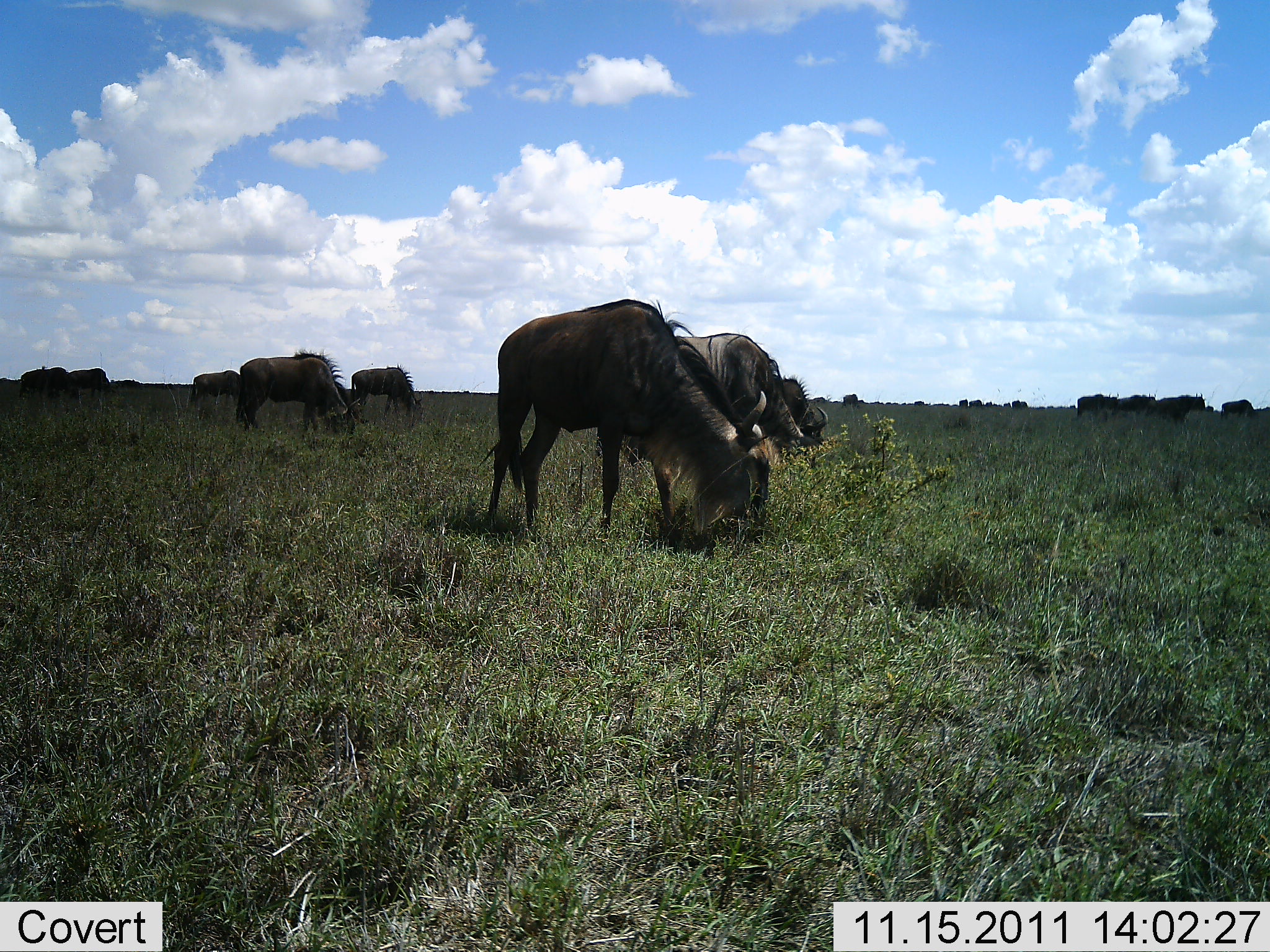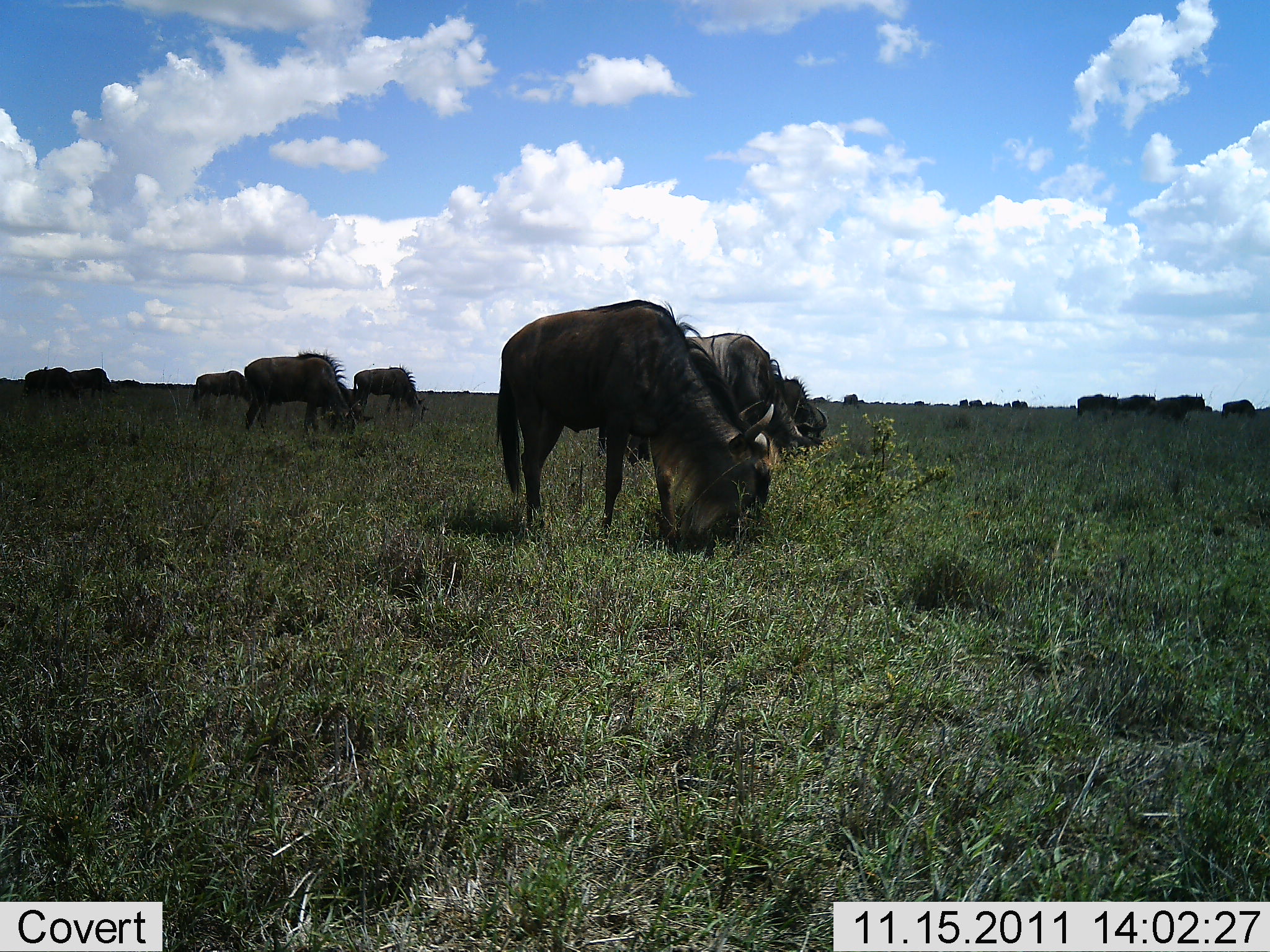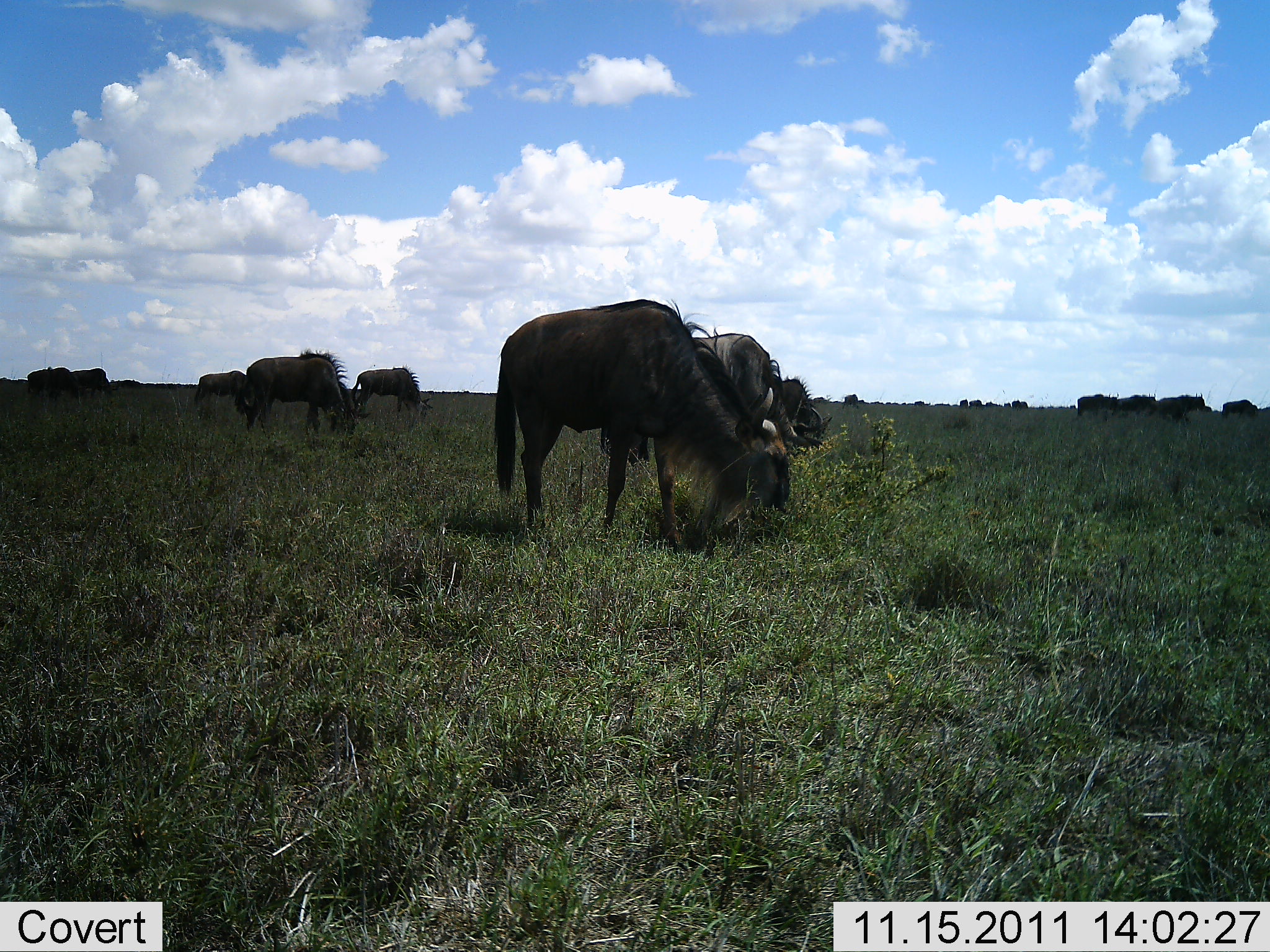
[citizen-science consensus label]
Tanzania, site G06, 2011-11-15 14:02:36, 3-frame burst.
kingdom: Animalia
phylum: Chordata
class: Mammalia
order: Artiodactyla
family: Bovidae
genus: Connochaetes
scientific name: Connochaetes taurinus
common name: blue wildebeest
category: wildebeest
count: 11-50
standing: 33%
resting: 0%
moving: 17%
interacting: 0%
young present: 0%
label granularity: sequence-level